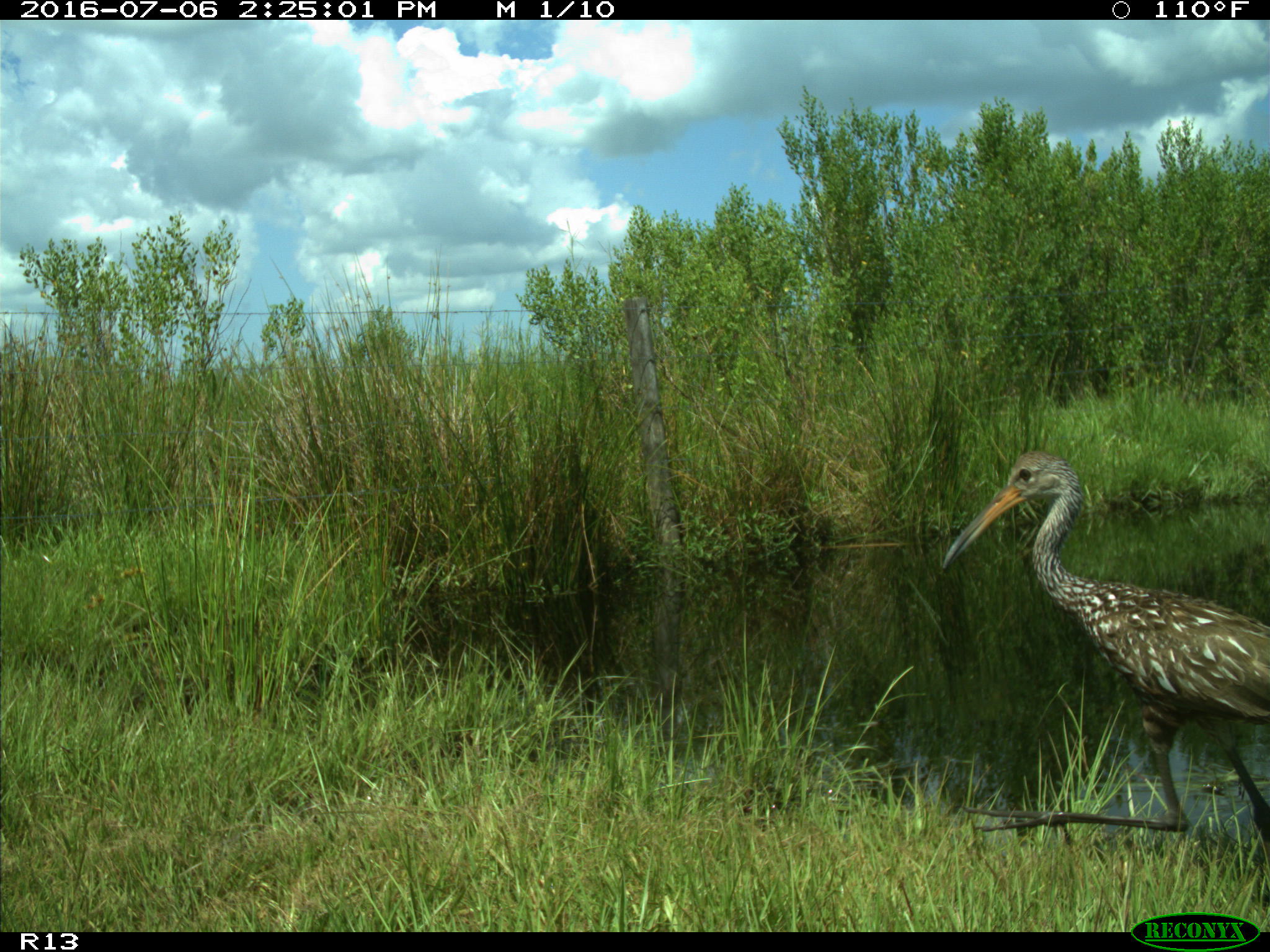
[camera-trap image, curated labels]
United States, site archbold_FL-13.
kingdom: Animalia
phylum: Chordata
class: Aves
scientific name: Aves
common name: birds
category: unidentified bird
Unidentified bird (birds) (Aves).